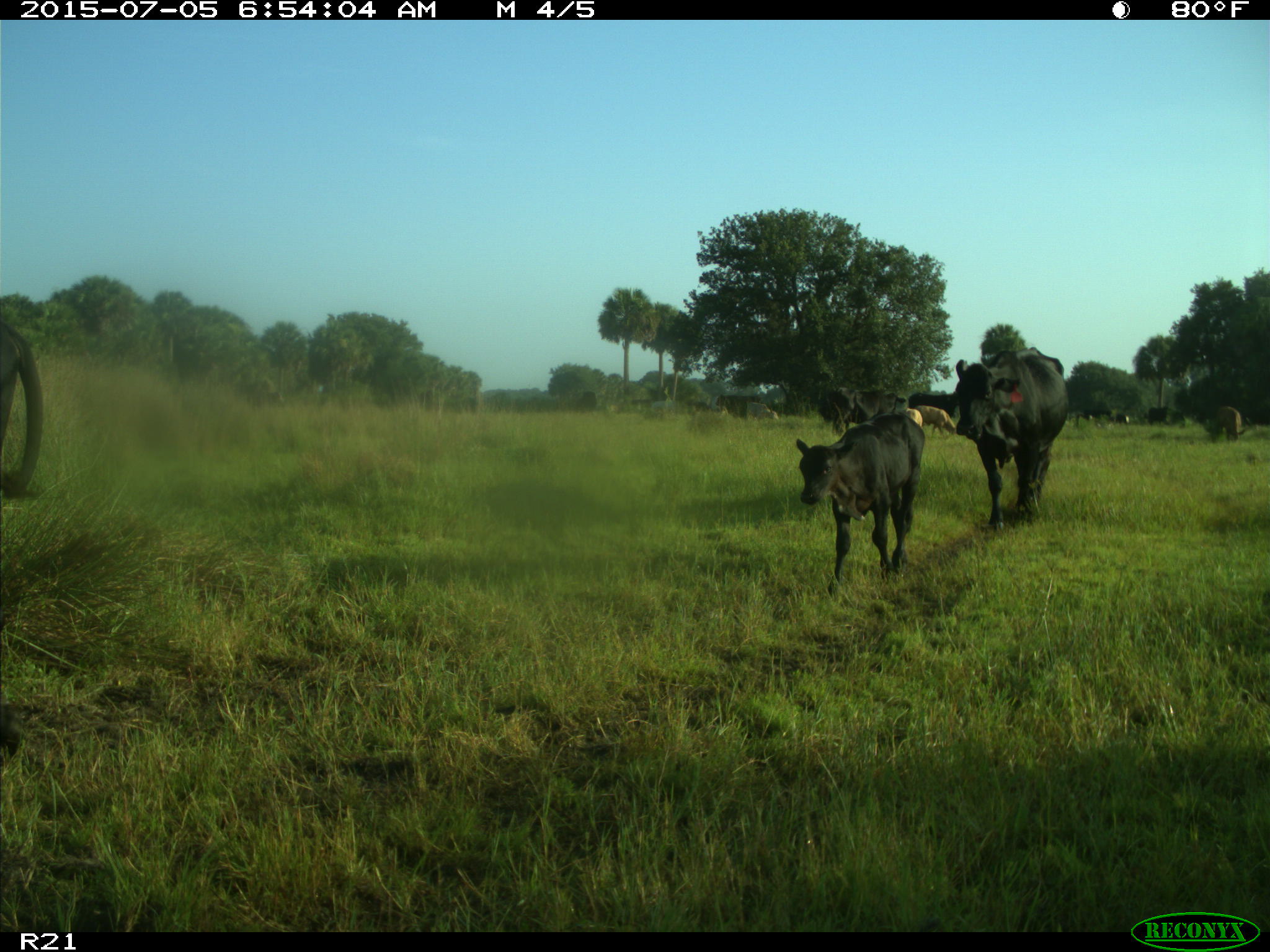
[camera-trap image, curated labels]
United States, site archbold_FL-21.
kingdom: Animalia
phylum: Chordata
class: Mammalia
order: Artiodactyla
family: Bovidae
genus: Bos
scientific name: Bos taurus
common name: domestic cow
Bos taurus (domestic cow).